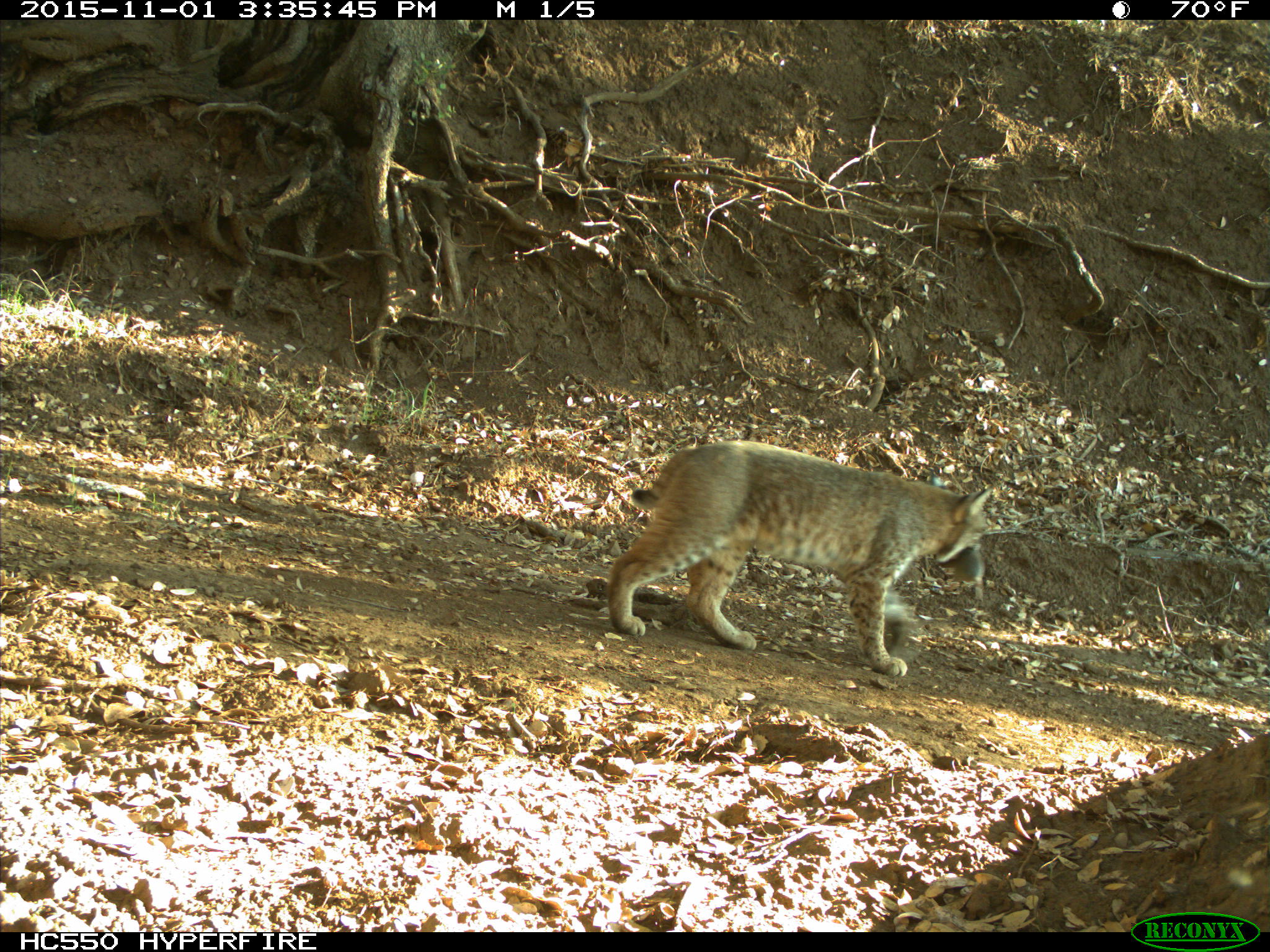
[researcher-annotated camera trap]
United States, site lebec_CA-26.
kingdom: Animalia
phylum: Chordata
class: Mammalia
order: Carnivora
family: Felidae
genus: Lynx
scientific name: Lynx rufus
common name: bobcat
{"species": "Lynx rufus (bobcat)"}